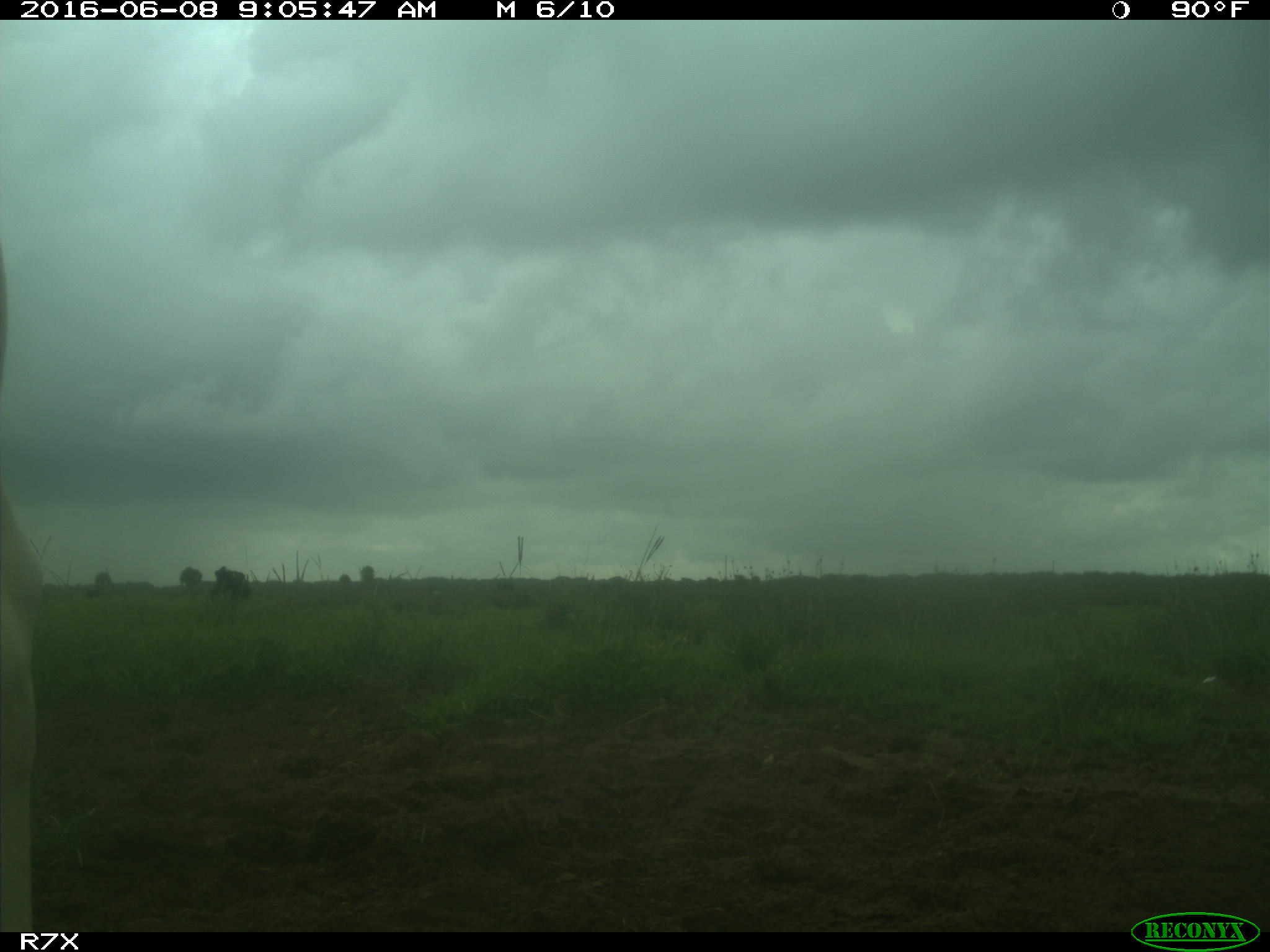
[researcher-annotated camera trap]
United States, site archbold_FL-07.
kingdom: Animalia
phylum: Chordata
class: Mammalia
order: Artiodactyla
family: Bovidae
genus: Bos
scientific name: Bos taurus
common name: domestic cow